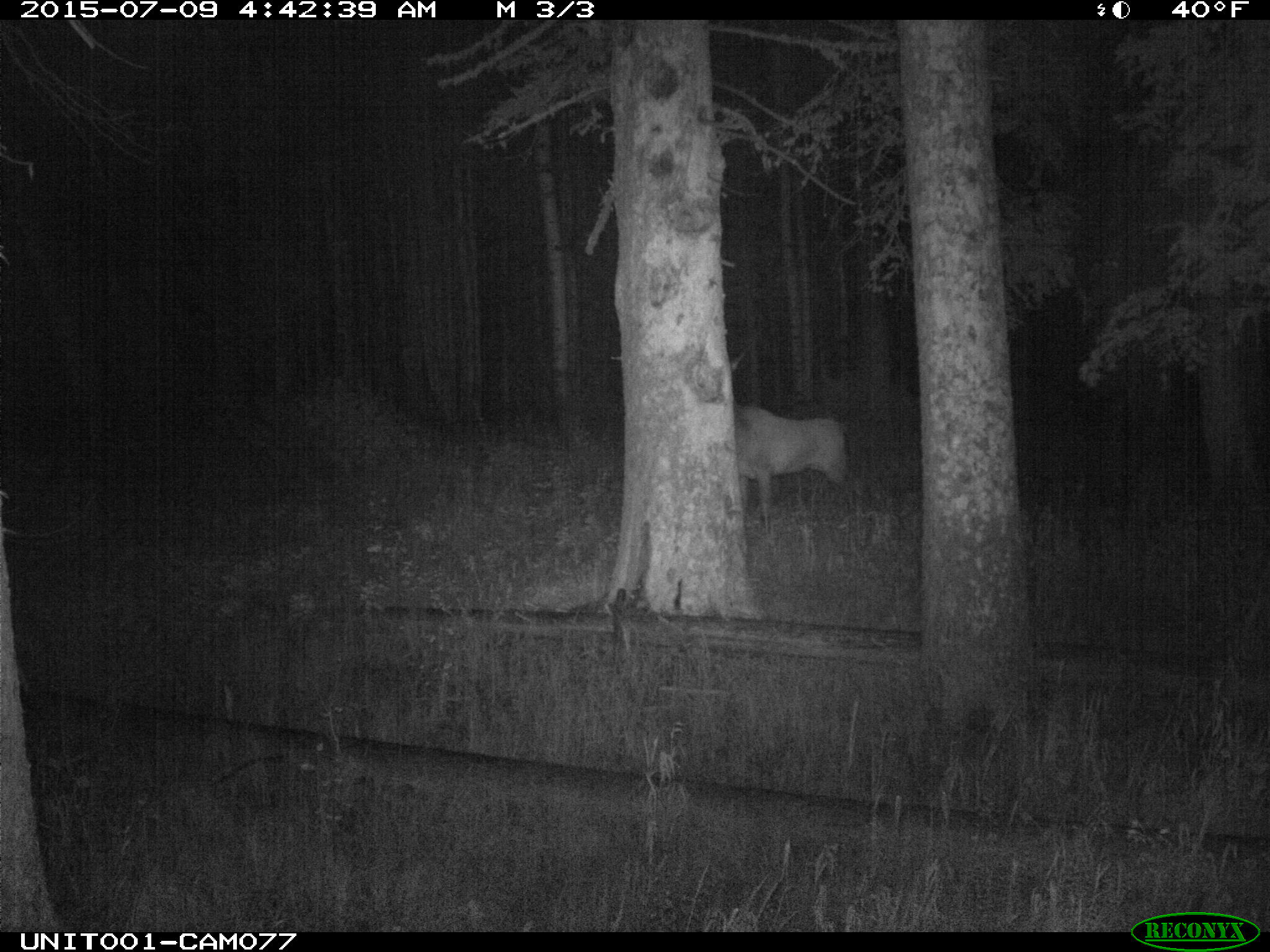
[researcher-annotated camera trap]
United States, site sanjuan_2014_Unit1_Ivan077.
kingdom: Animalia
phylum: Chordata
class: Mammalia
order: Artiodactyla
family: Cervidae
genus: Cervus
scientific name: Cervus elaphus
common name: red deer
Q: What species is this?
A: Cervus elaphus (red deer).